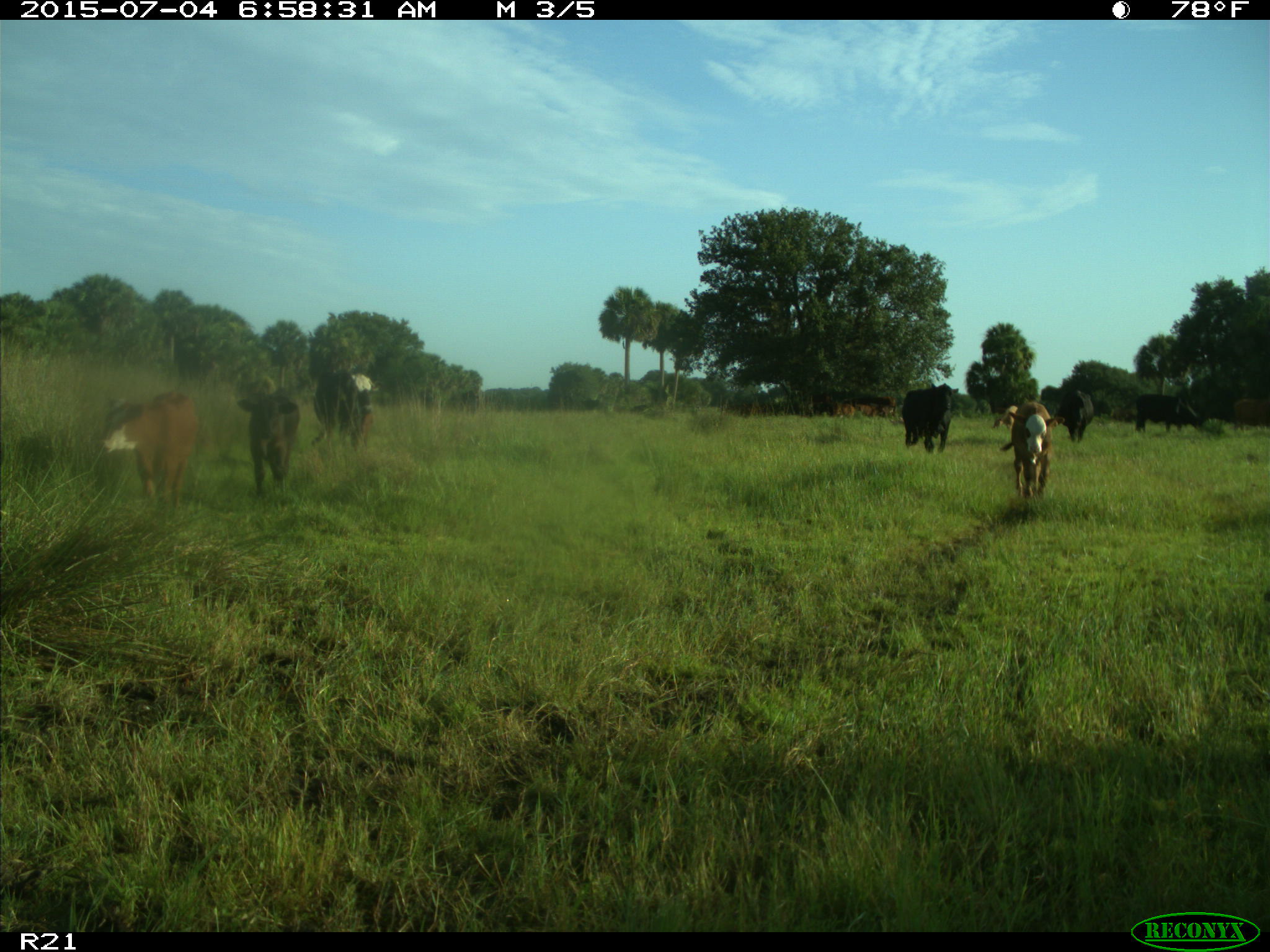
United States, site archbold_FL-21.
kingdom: Animalia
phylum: Chordata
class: Mammalia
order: Artiodactyla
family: Bovidae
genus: Bos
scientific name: Bos taurus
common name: domestic cow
Bos taurus (domestic cow).